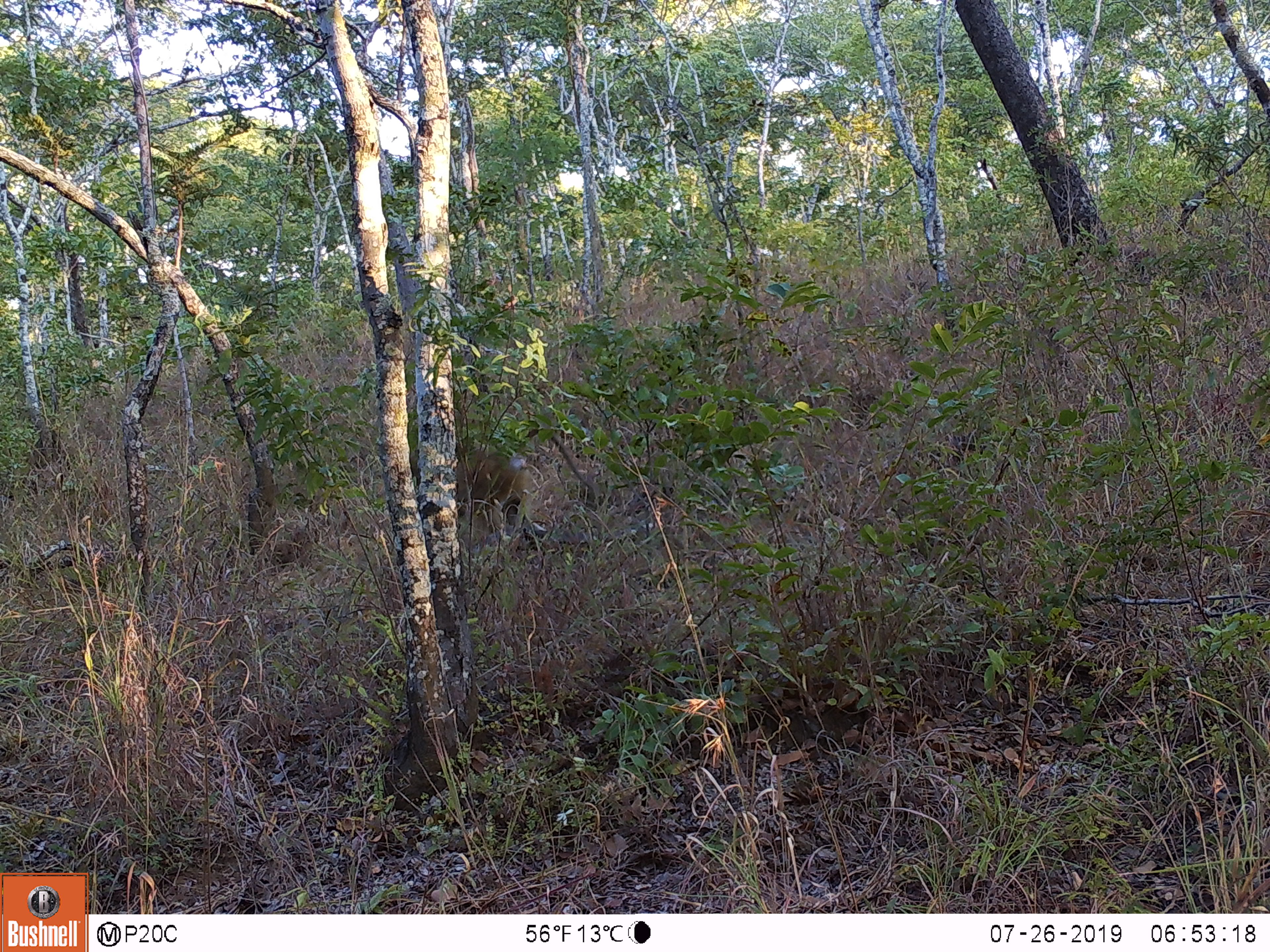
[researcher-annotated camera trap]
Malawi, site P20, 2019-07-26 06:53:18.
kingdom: Animalia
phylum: Chordata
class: Mammalia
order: Primates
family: Cercopithecidae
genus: Papio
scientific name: Papio cynocephalus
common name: yellow baboon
Yellow baboon (Papio cynocephalus), count 1.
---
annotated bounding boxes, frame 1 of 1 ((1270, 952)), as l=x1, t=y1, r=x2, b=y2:
yellow baboon: l=407, t=412, r=600, b=550